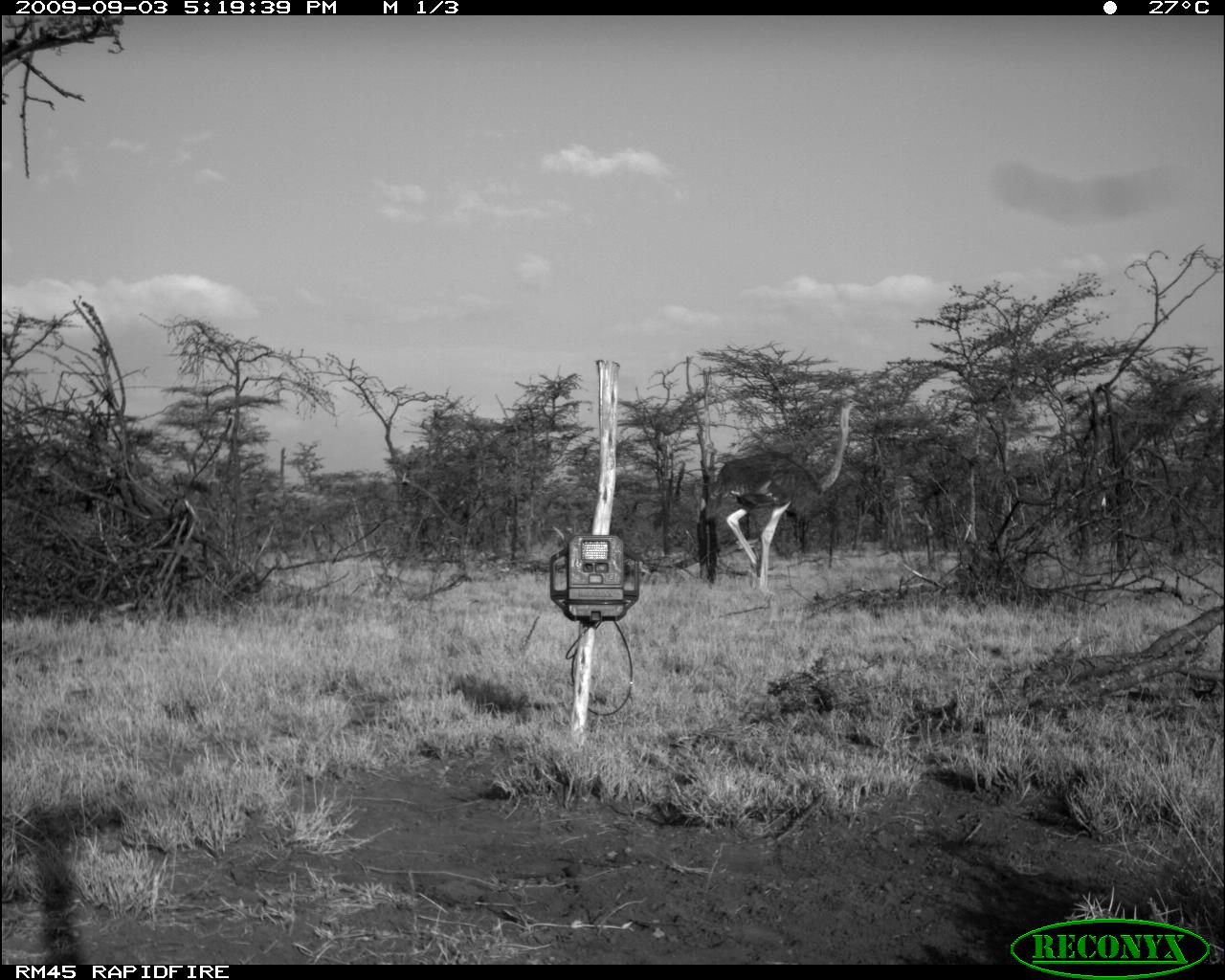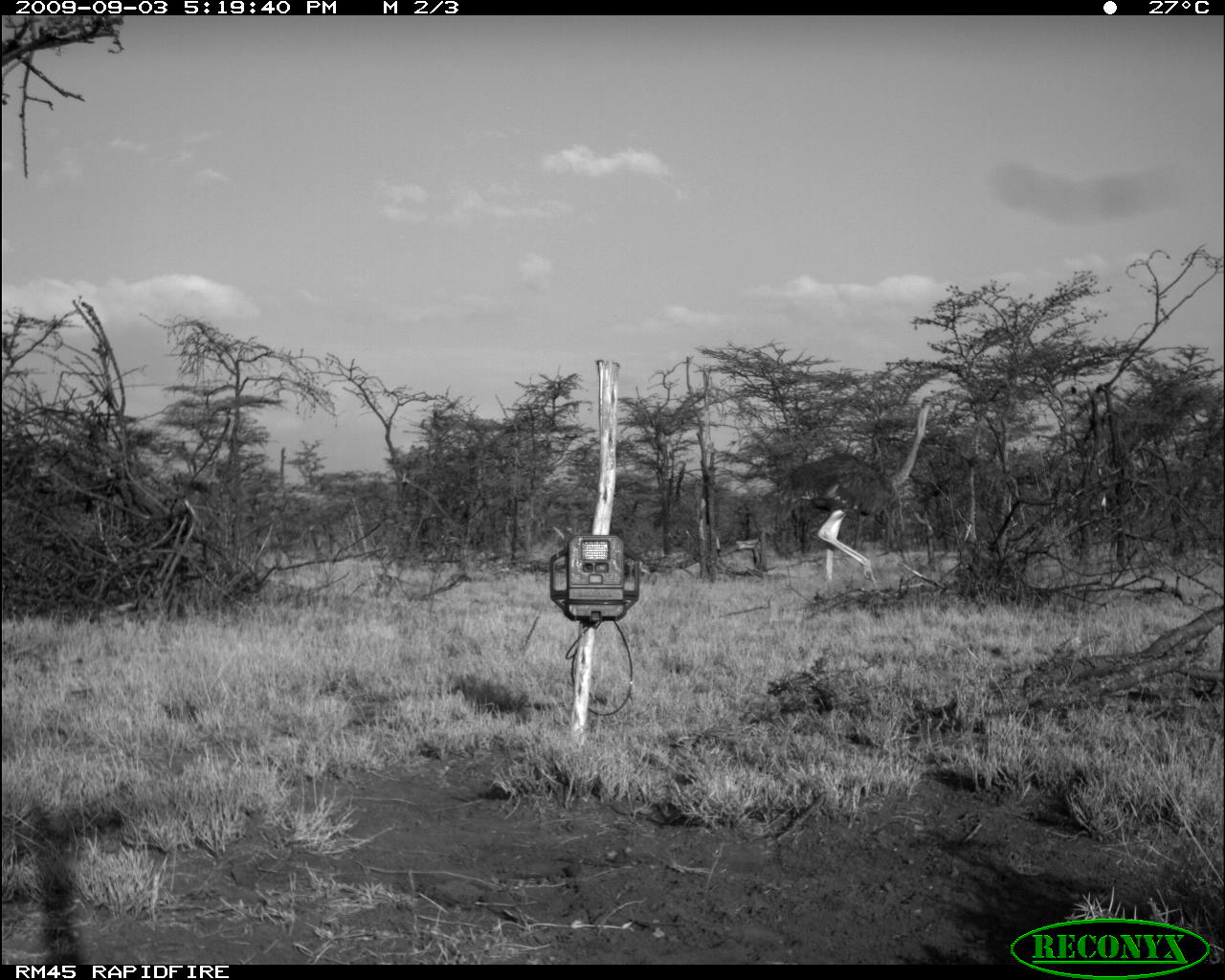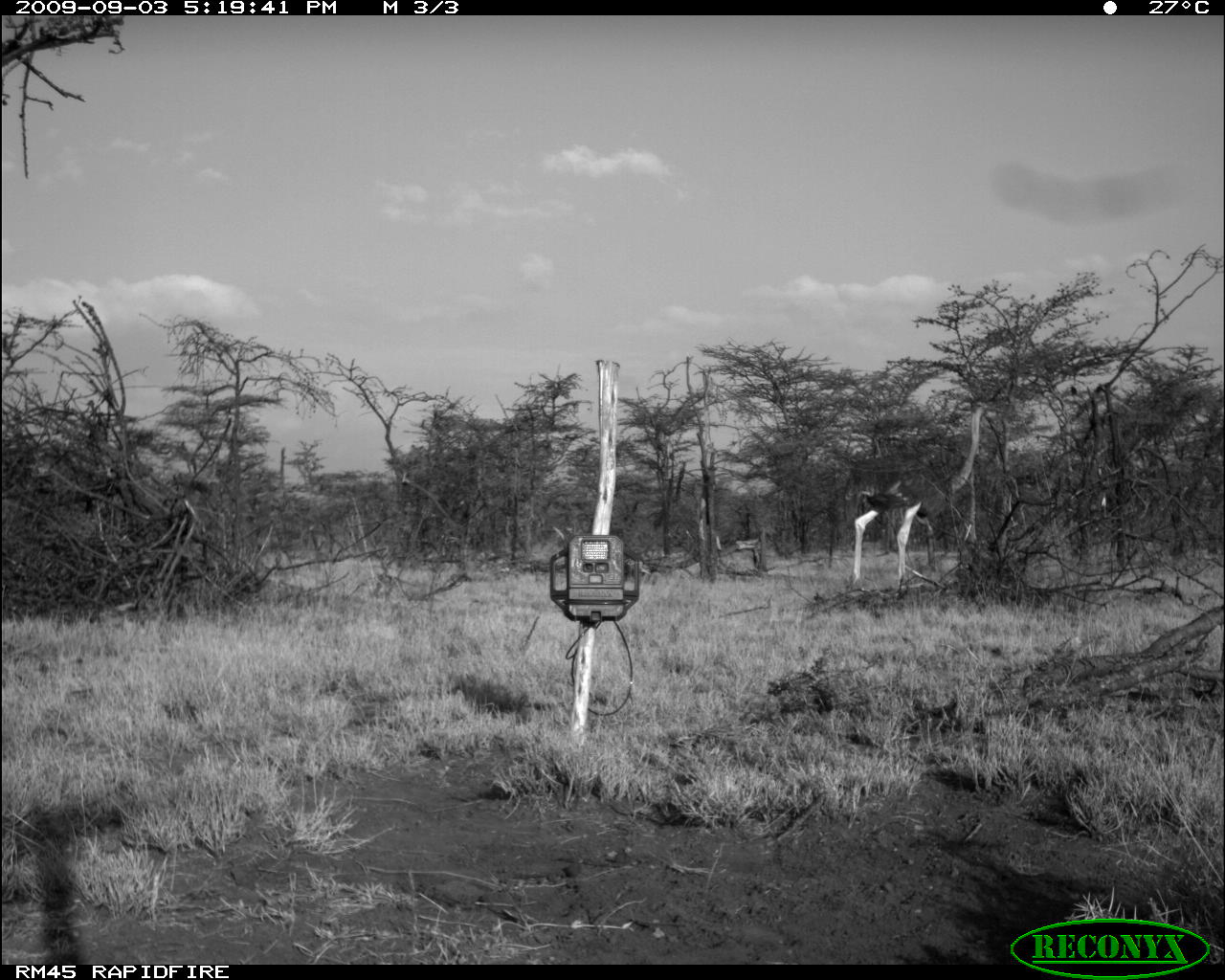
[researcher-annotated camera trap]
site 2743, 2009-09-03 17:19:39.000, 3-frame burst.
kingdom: Animalia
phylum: Chordata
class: Aves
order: Struthioniformes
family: Struthionidae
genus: Struthio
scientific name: Struthio camelus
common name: common ostrich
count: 1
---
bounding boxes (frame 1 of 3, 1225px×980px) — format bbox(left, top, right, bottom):
struthio camelus: bbox(709, 396, 865, 595)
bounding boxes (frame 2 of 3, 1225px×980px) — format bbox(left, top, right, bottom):
struthio camelus: bbox(779, 390, 947, 589)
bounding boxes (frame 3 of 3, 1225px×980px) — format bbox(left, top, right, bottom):
struthio camelus: bbox(844, 399, 992, 596)